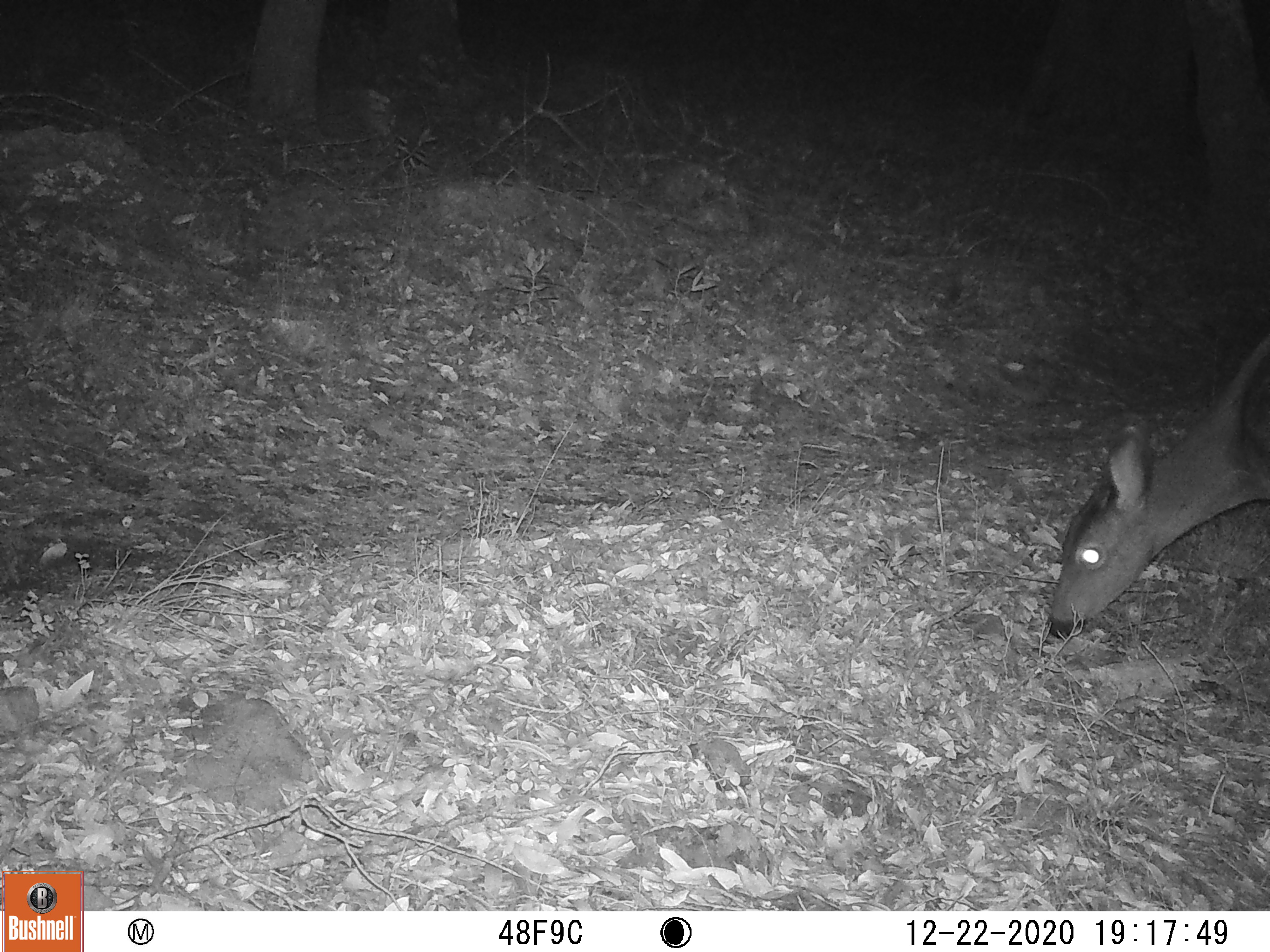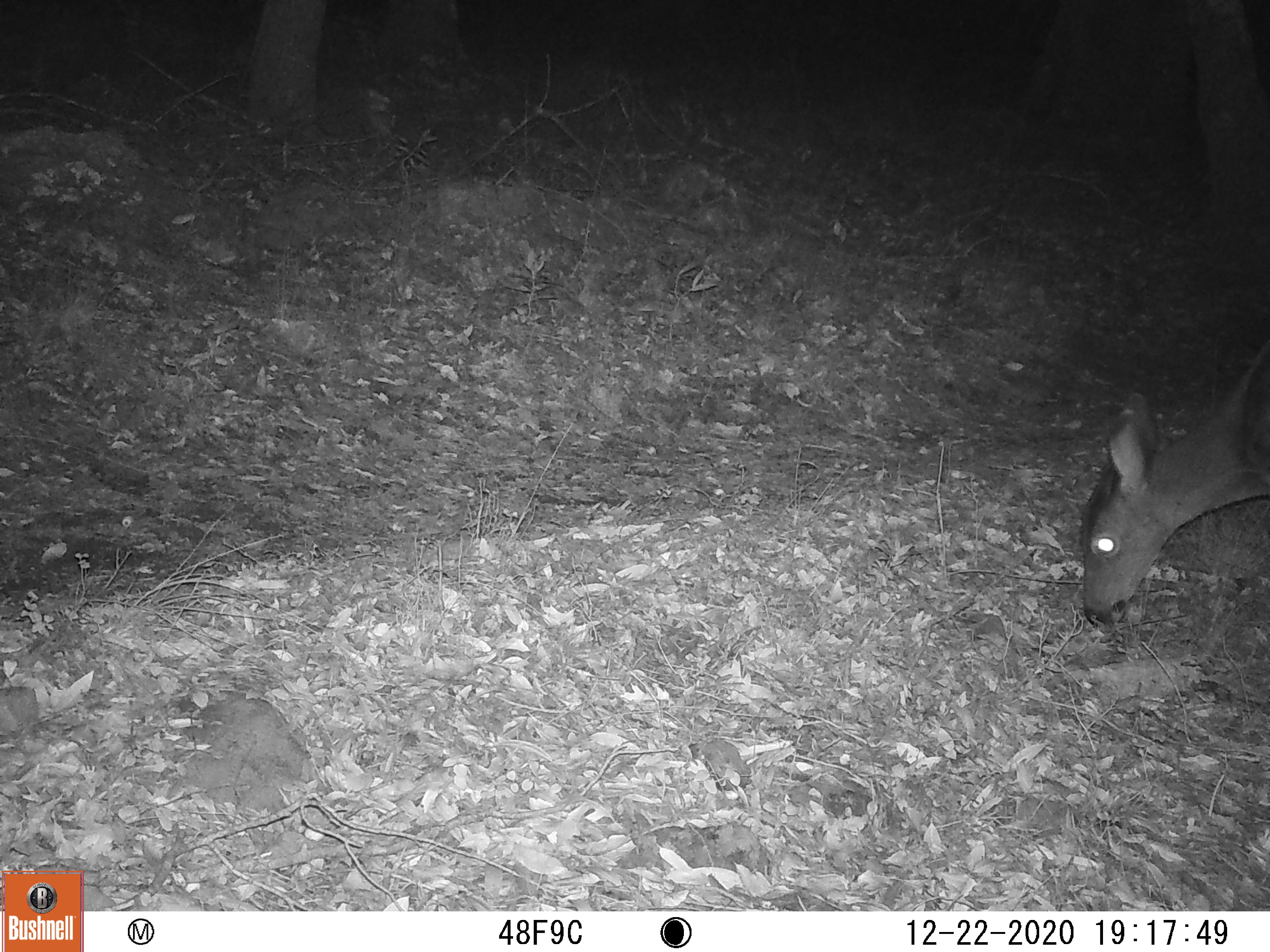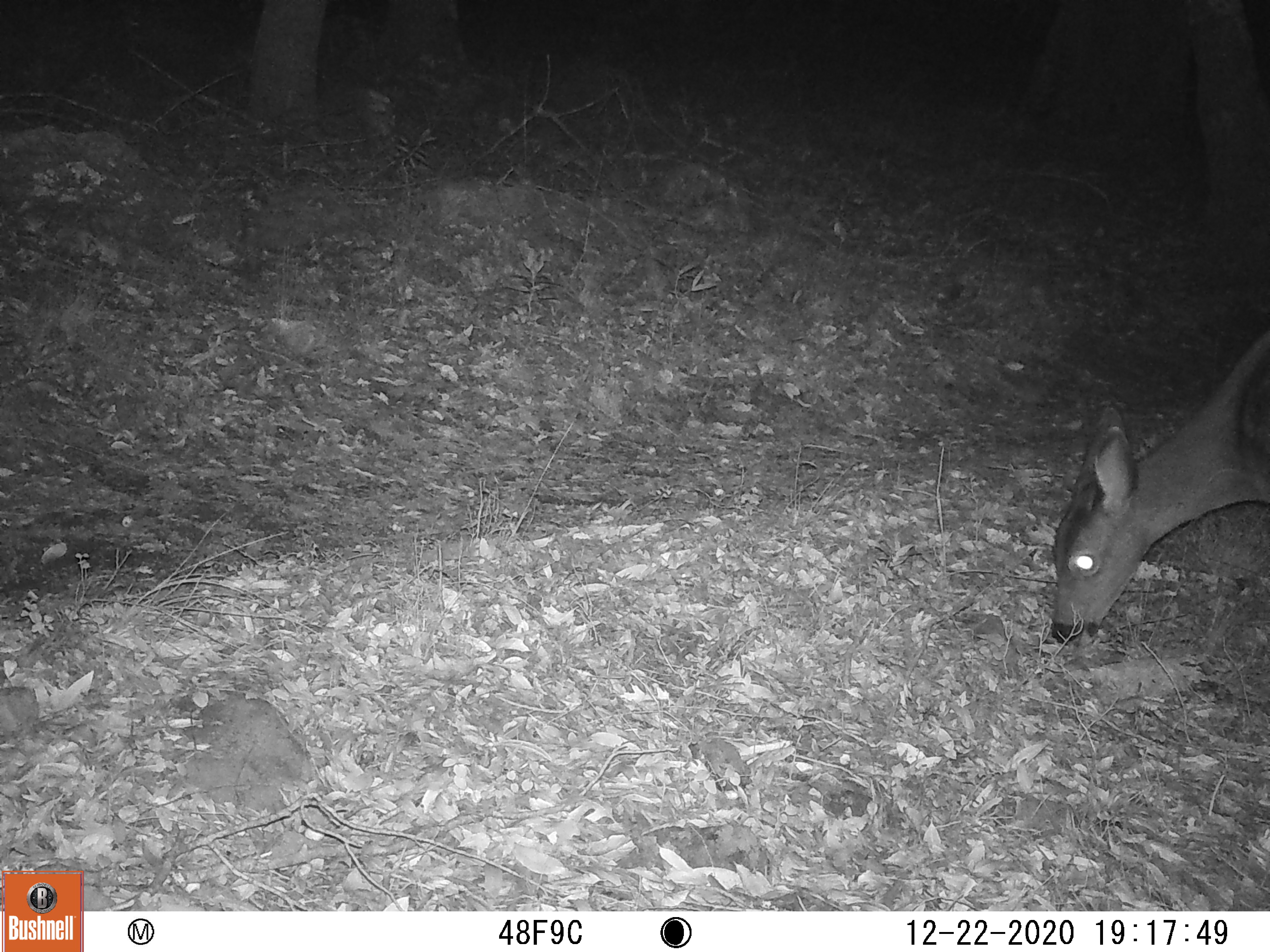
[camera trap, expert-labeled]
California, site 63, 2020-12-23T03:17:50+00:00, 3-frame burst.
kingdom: Animalia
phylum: Chordata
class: Mammalia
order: Artiodactyla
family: Cervidae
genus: Odocoileus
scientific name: Odocoileus hemionus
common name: mule deer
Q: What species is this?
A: Mule deer (Odocoileus hemionus).